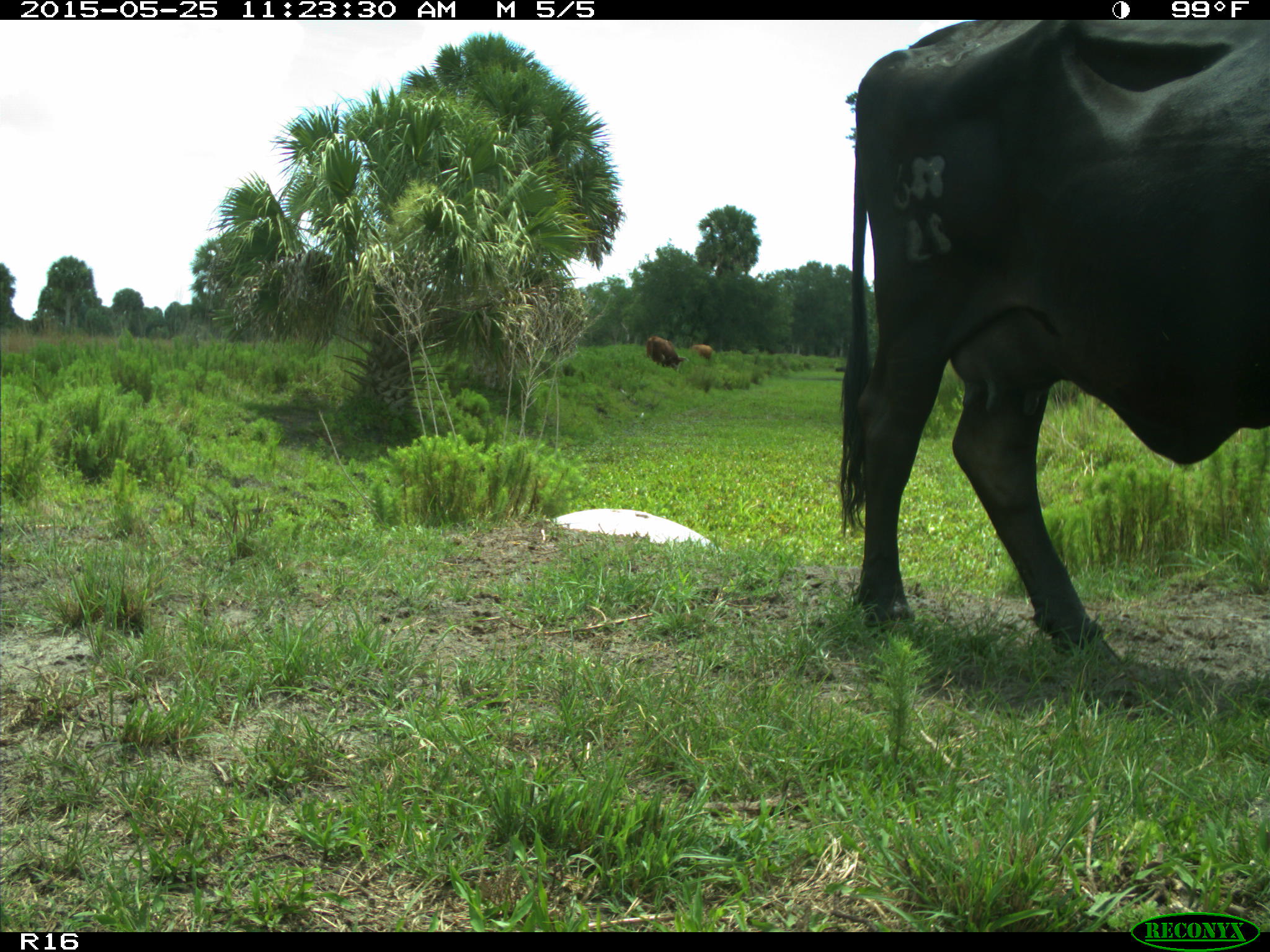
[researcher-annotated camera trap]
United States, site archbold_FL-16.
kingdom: Animalia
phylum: Chordata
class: Mammalia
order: Artiodactyla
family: Bovidae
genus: Bos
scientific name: Bos taurus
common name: domestic cow